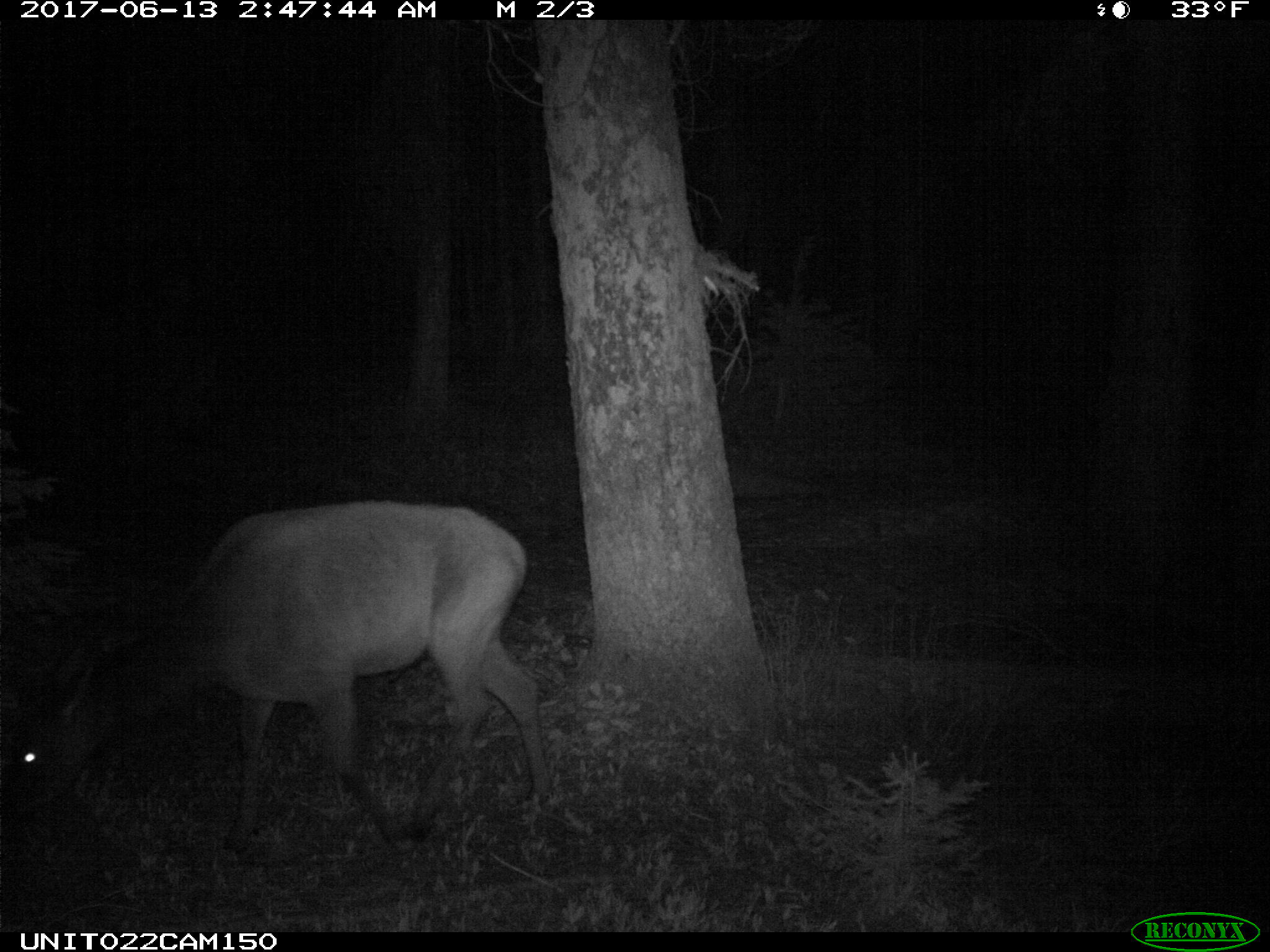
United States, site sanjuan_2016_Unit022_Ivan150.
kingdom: Animalia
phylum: Chordata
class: Mammalia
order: Artiodactyla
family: Cervidae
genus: Cervus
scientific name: Cervus elaphus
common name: red deer